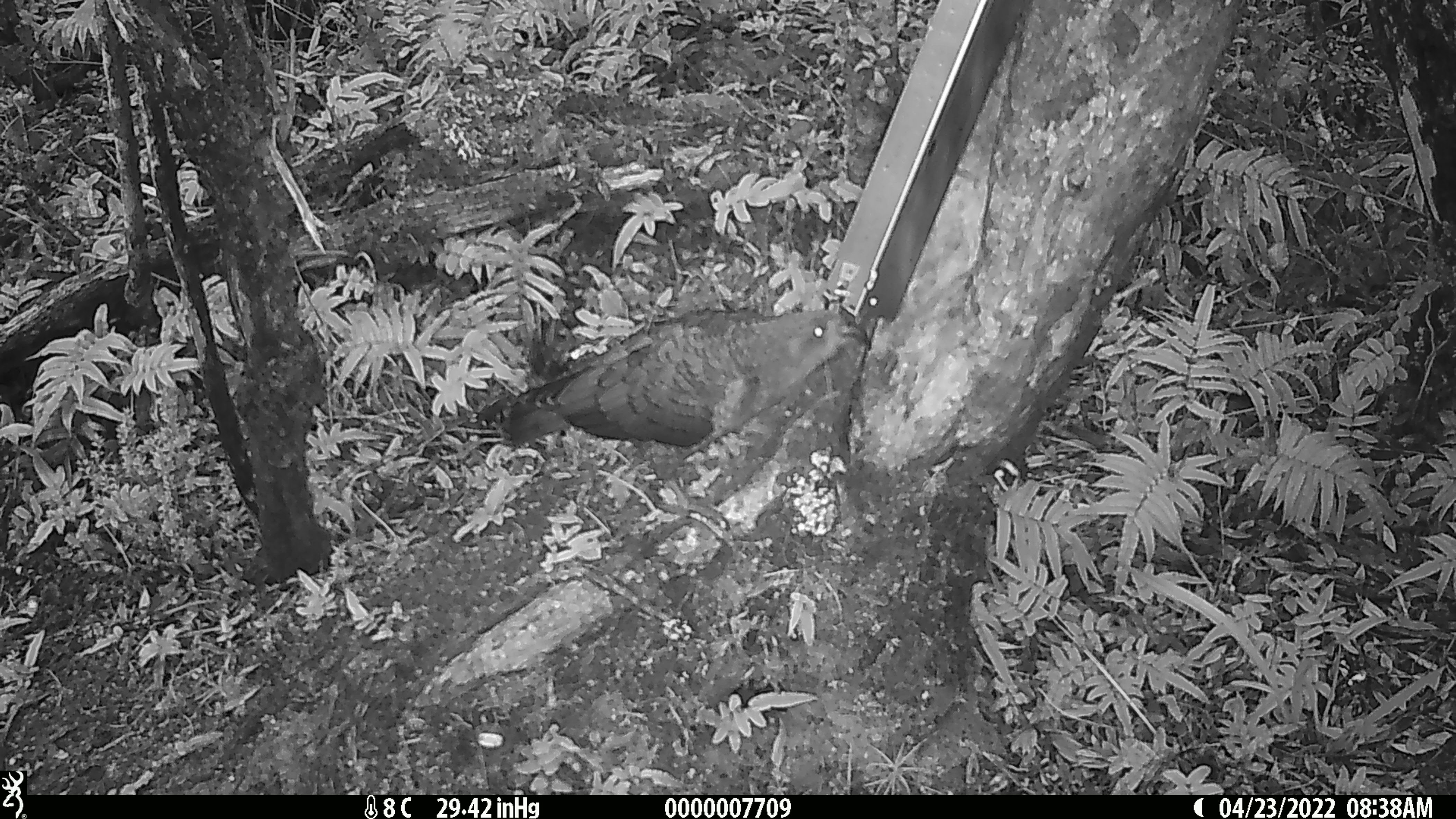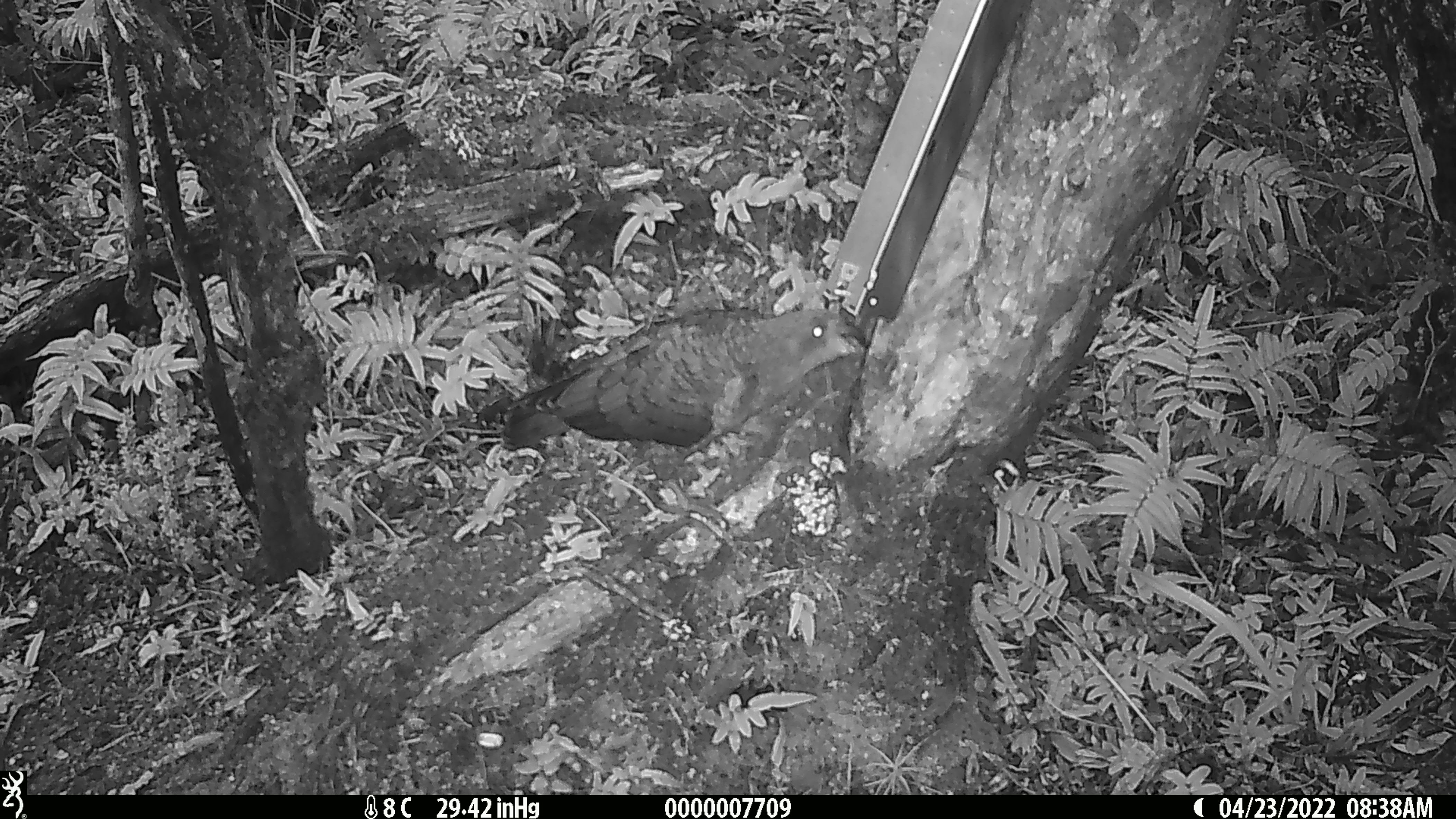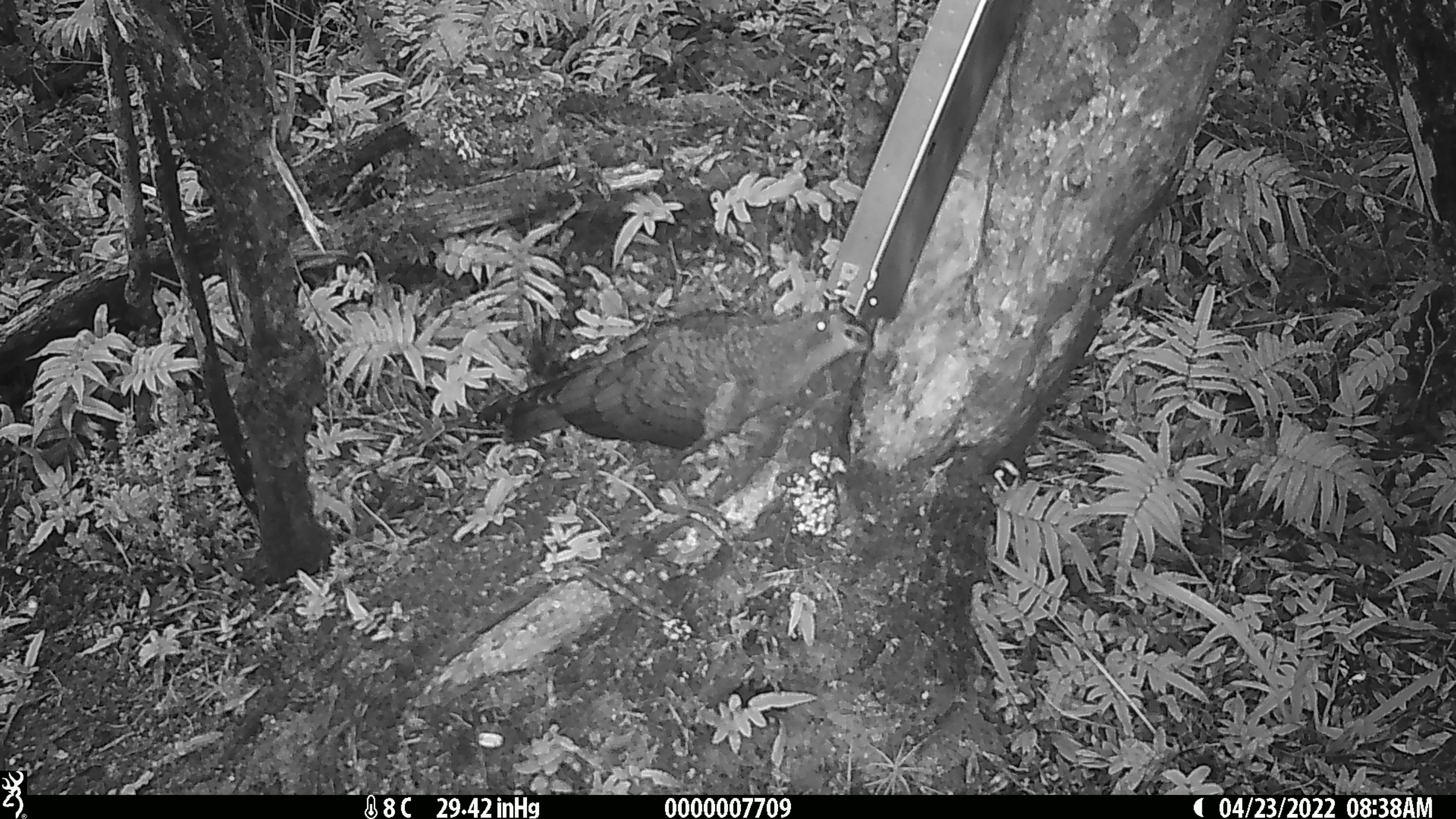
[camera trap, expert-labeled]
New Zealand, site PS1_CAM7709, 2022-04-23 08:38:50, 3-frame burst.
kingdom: Animalia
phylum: Chordata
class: Aves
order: Psittaciformes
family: Strigopidae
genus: Nestor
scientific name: Nestor notabilis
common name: kea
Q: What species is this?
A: Kea (Nestor notabilis).